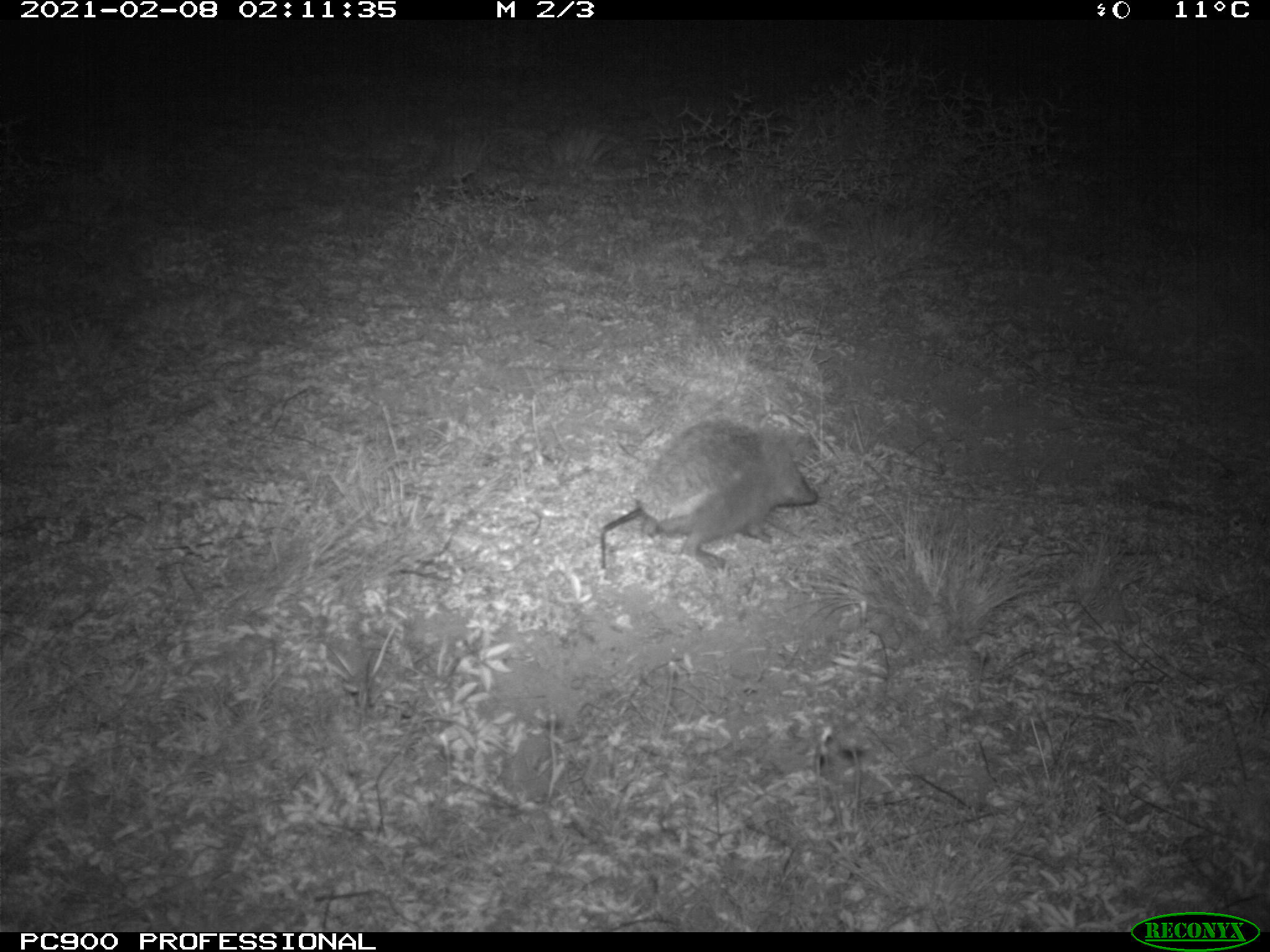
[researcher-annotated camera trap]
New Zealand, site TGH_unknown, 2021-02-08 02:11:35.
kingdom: Animalia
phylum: Chordata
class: Mammalia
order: Eulipotyphla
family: Erinaceidae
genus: Erinaceus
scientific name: Erinaceus europaeus europaeus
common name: european hedgehog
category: hedgehog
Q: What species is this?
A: Hedgehog (european hedgehog) (Erinaceus europaeus europaeus).